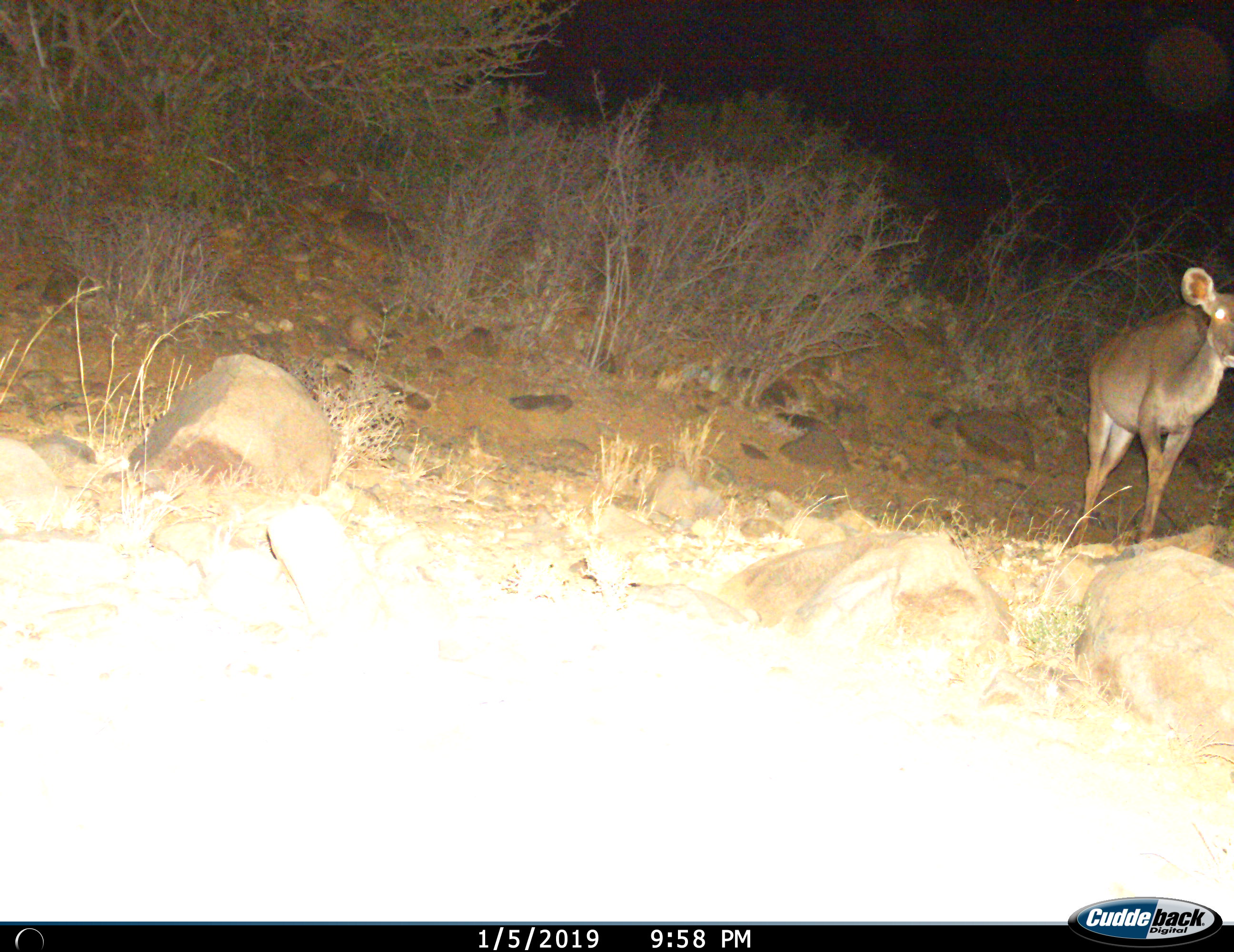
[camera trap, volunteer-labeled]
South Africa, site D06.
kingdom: Animalia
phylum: Chordata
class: Mammalia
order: Artiodactyla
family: Bovidae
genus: Tragelaphus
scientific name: Tragelaphus strepsiceros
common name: greater kudu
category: kudu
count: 1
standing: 29%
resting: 0%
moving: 71%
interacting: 0%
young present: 0%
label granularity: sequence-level